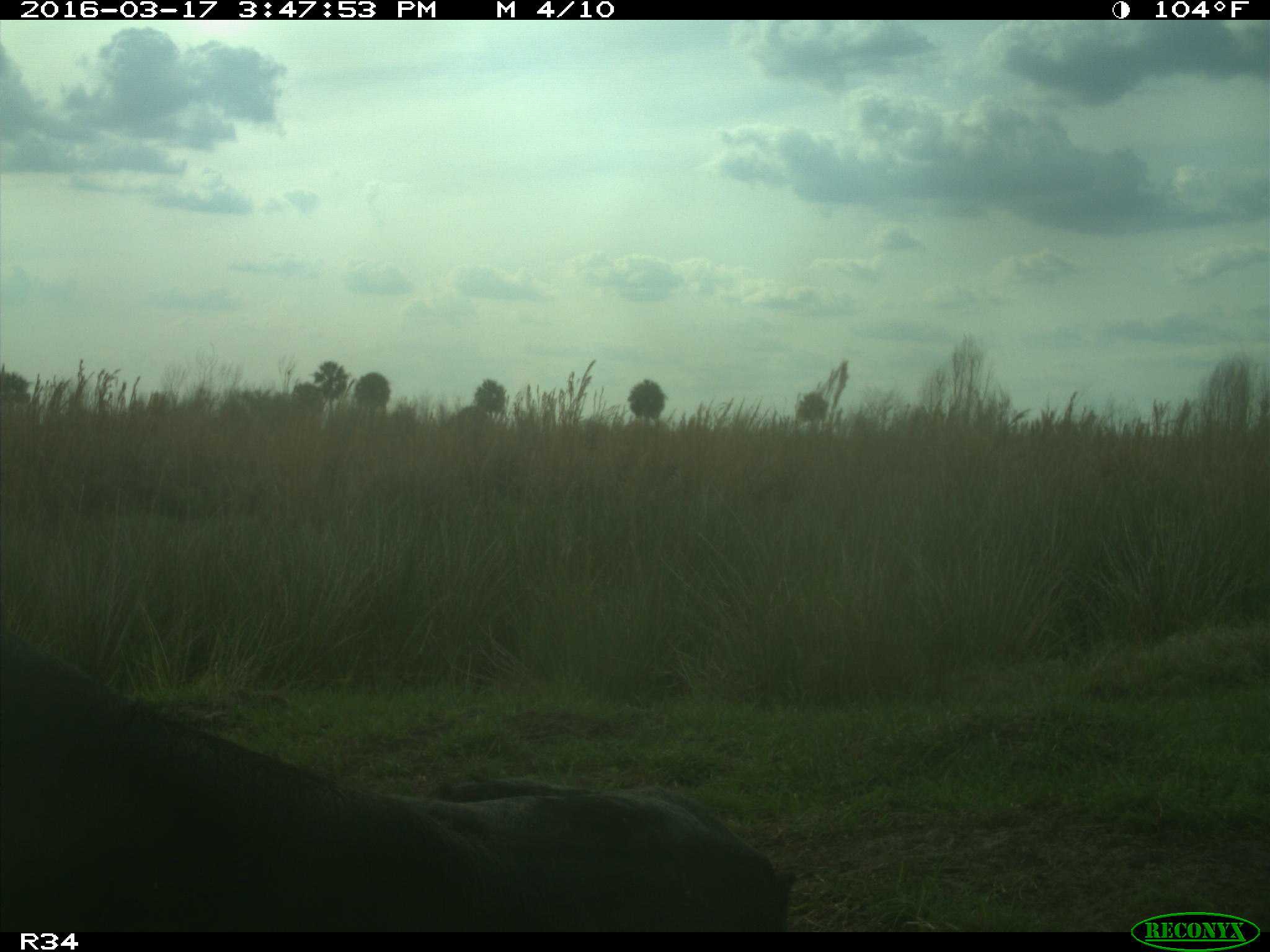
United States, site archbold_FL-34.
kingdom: Animalia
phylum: Chordata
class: Mammalia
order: Artiodactyla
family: Bovidae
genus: Bos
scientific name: Bos taurus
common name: domestic cow